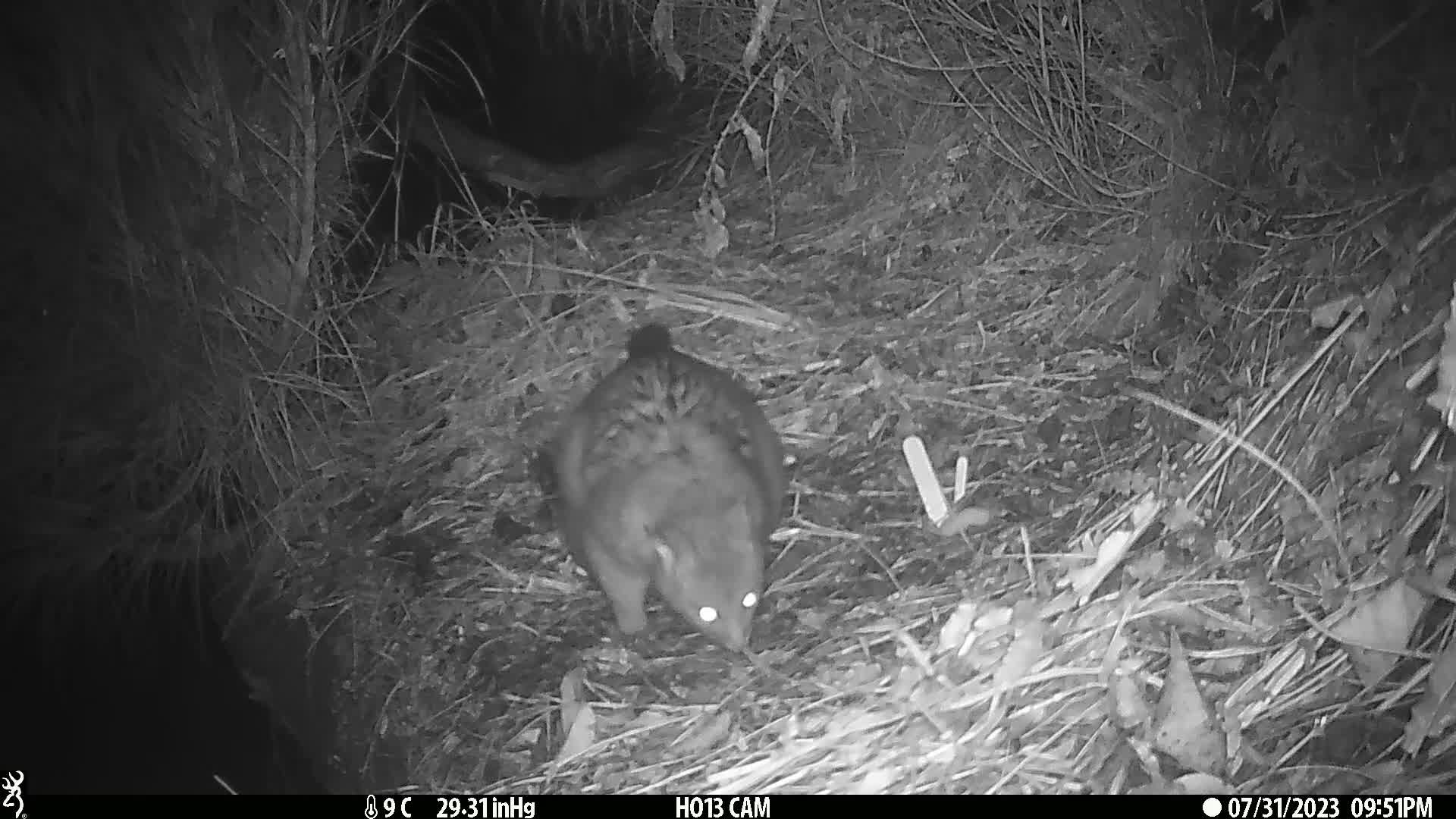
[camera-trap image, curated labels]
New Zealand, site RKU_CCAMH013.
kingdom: Animalia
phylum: Chordata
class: Mammalia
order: Diprotodontia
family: Phalangeridae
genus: Trichosurus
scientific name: Trichosurus vulpecula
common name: common brushtail possum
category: possum